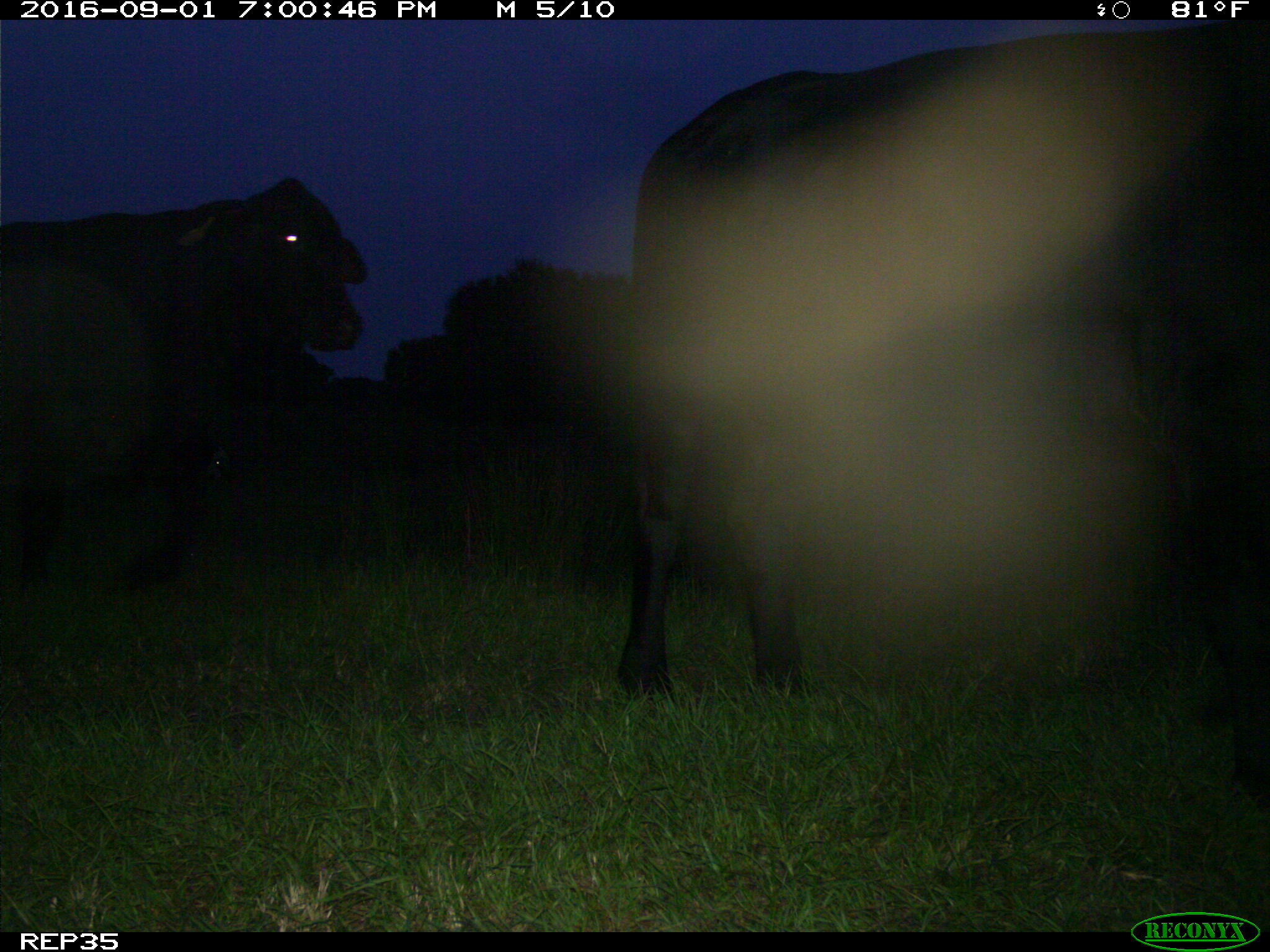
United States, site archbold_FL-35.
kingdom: Animalia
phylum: Chordata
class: Mammalia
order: Artiodactyla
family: Bovidae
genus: Bos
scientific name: Bos taurus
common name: domestic cow